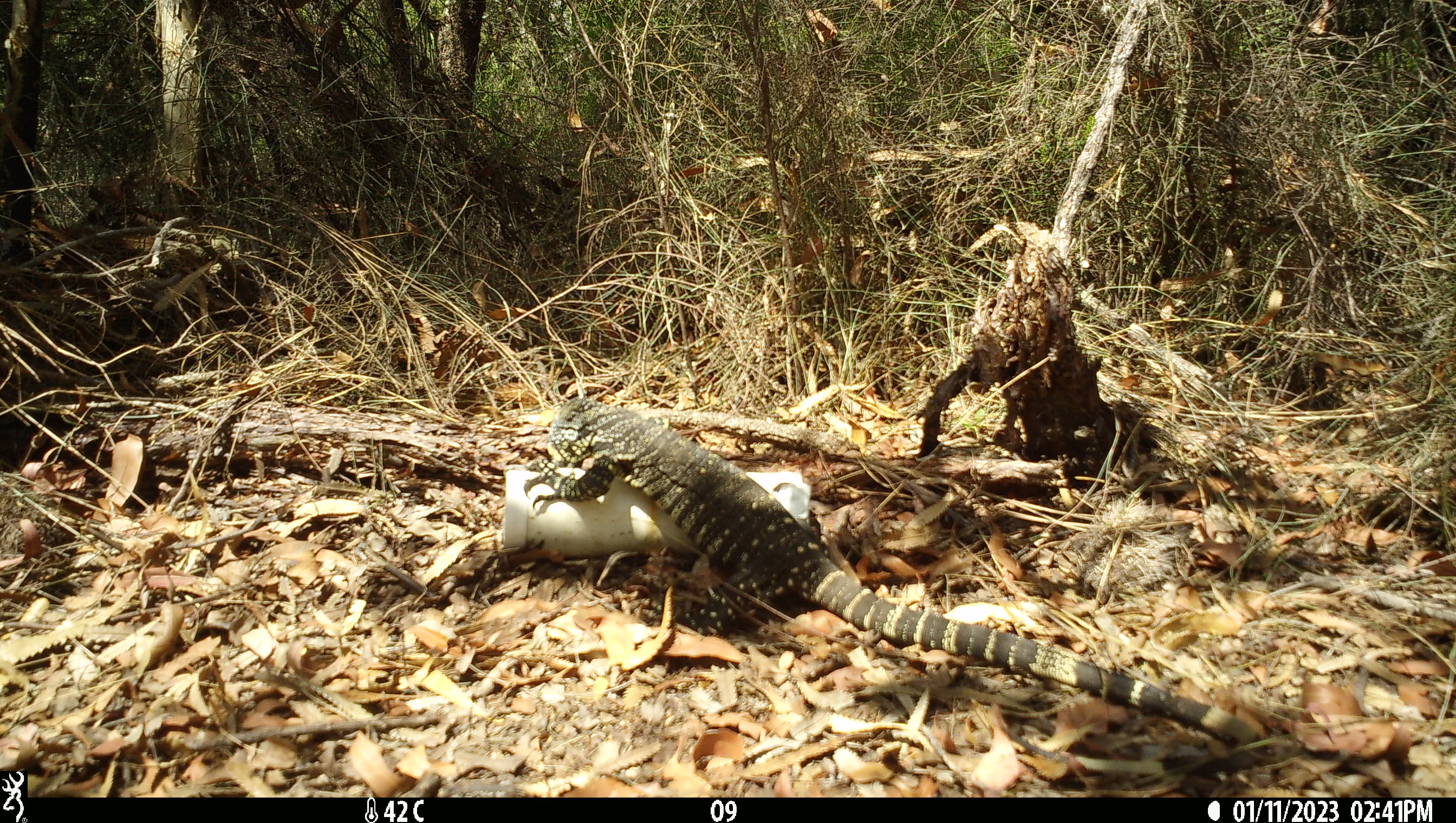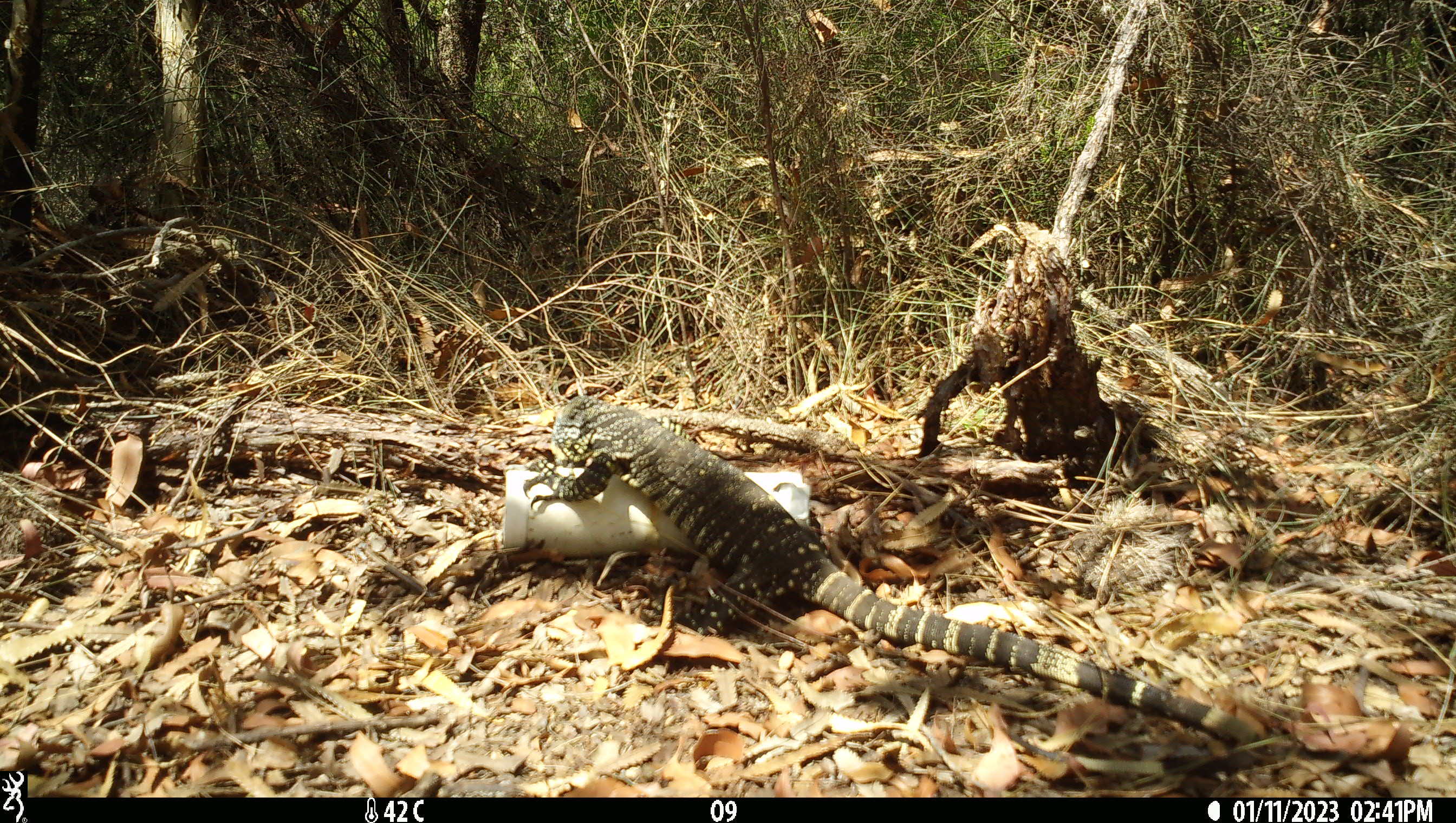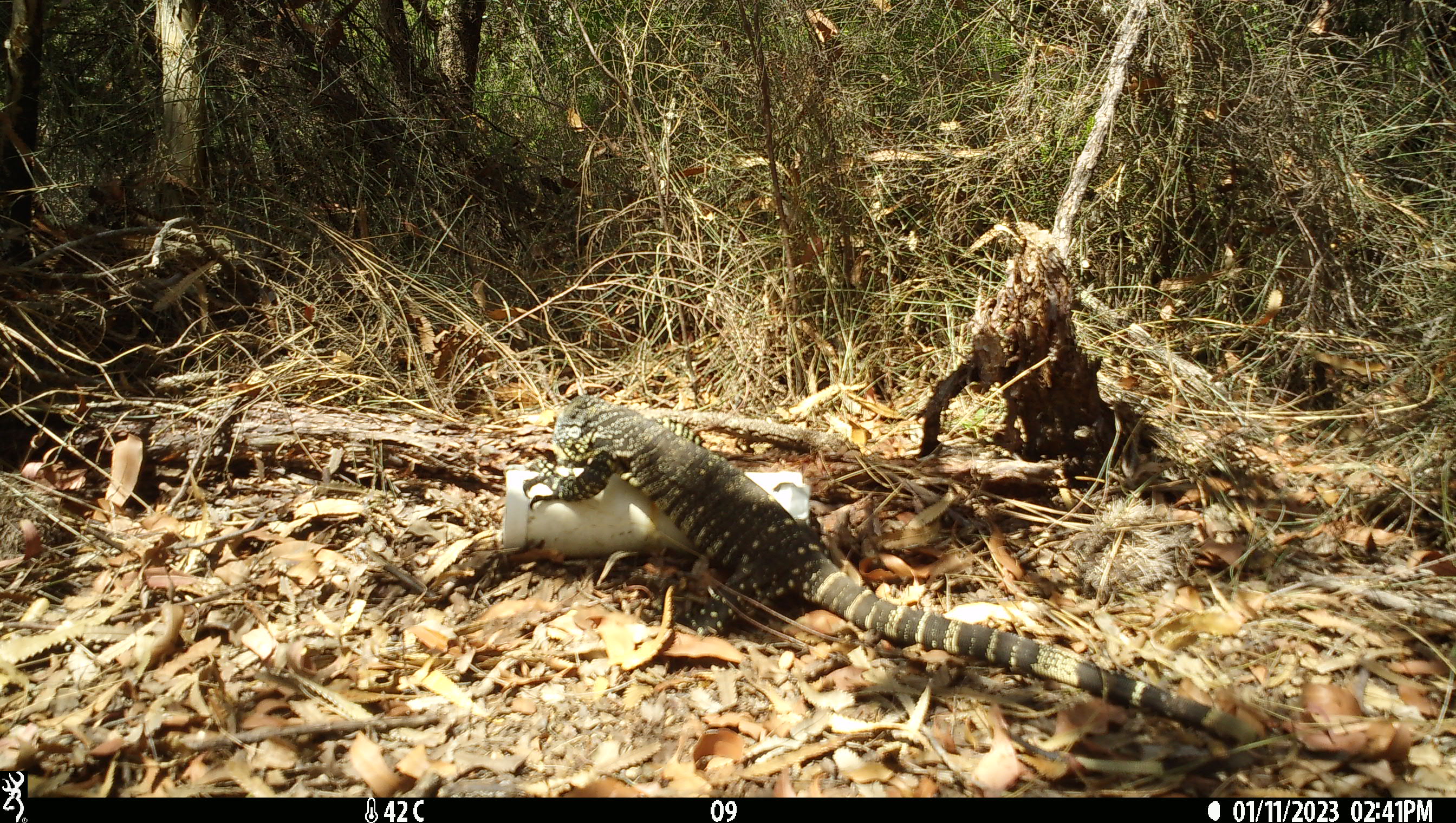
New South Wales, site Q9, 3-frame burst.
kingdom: Animalia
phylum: Chordata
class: Reptilia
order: Squamata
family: Varanidae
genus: Varanus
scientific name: Varanus varius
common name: lace monitor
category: goanna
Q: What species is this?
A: Goanna (lace monitor) (Varanus varius).